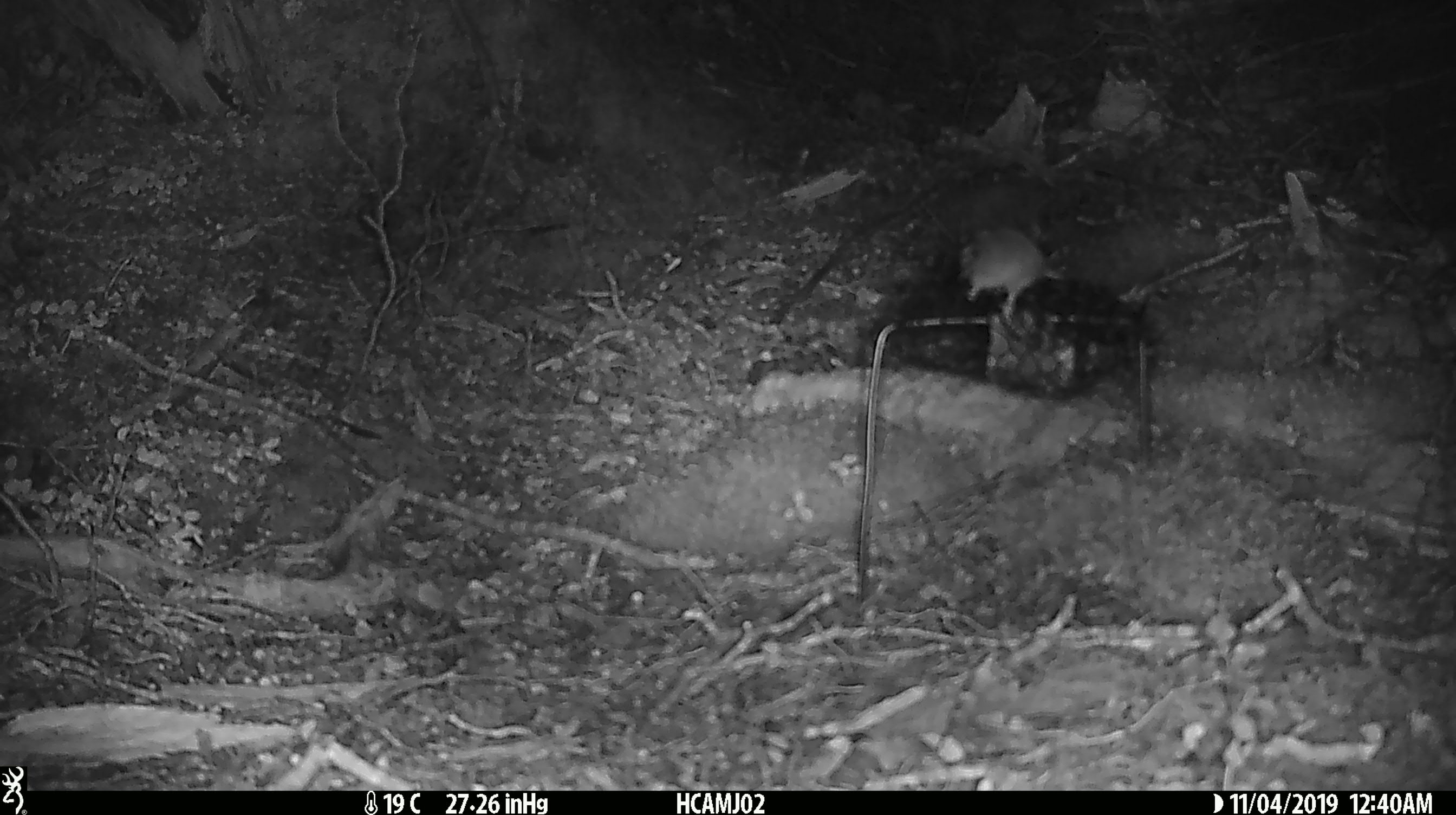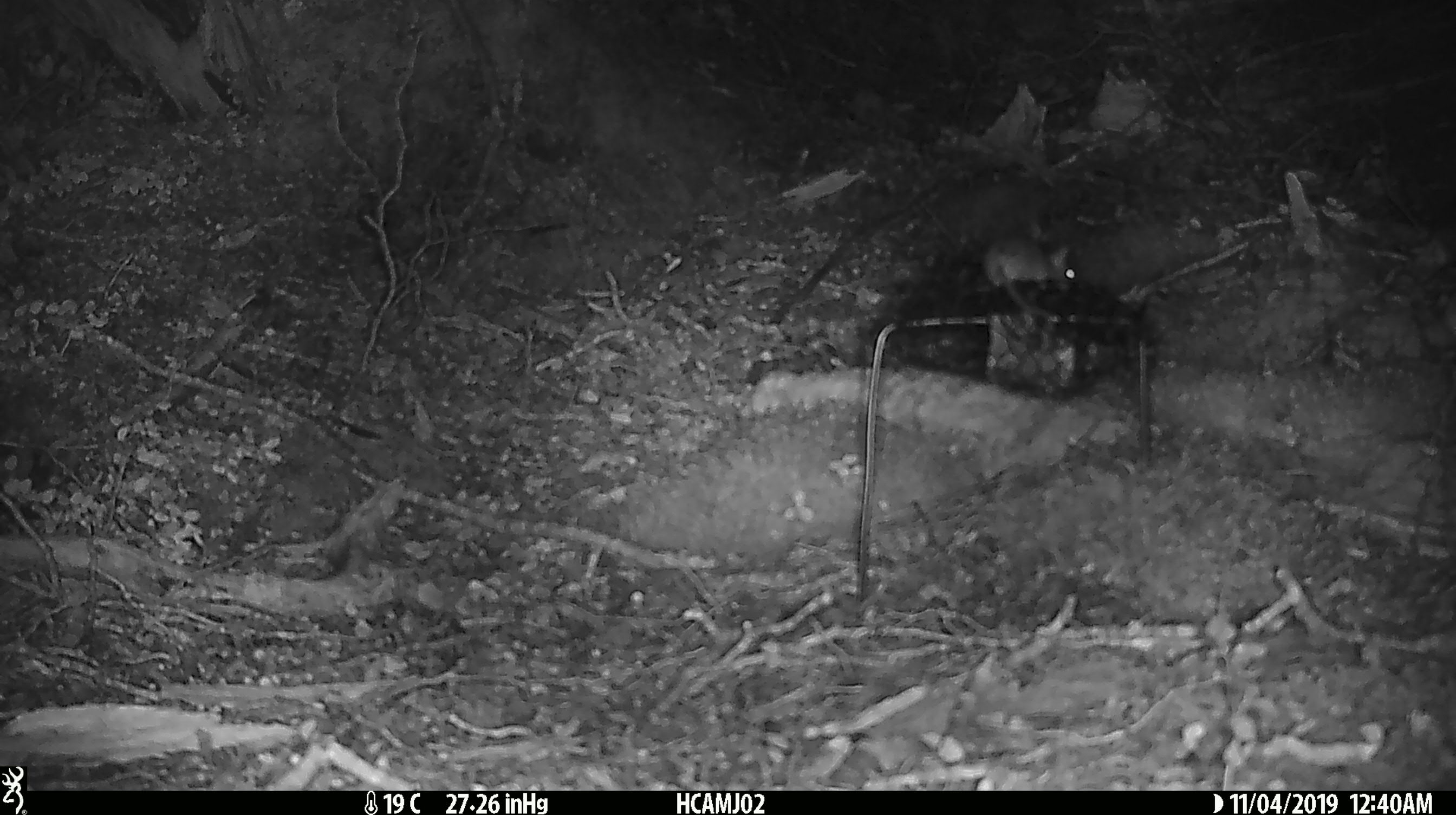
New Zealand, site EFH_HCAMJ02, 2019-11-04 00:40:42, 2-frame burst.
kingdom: Animalia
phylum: Chordata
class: Mammalia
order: Rodentia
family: Muridae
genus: Mus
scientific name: Mus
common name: mouse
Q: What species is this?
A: Mouse (Mus).